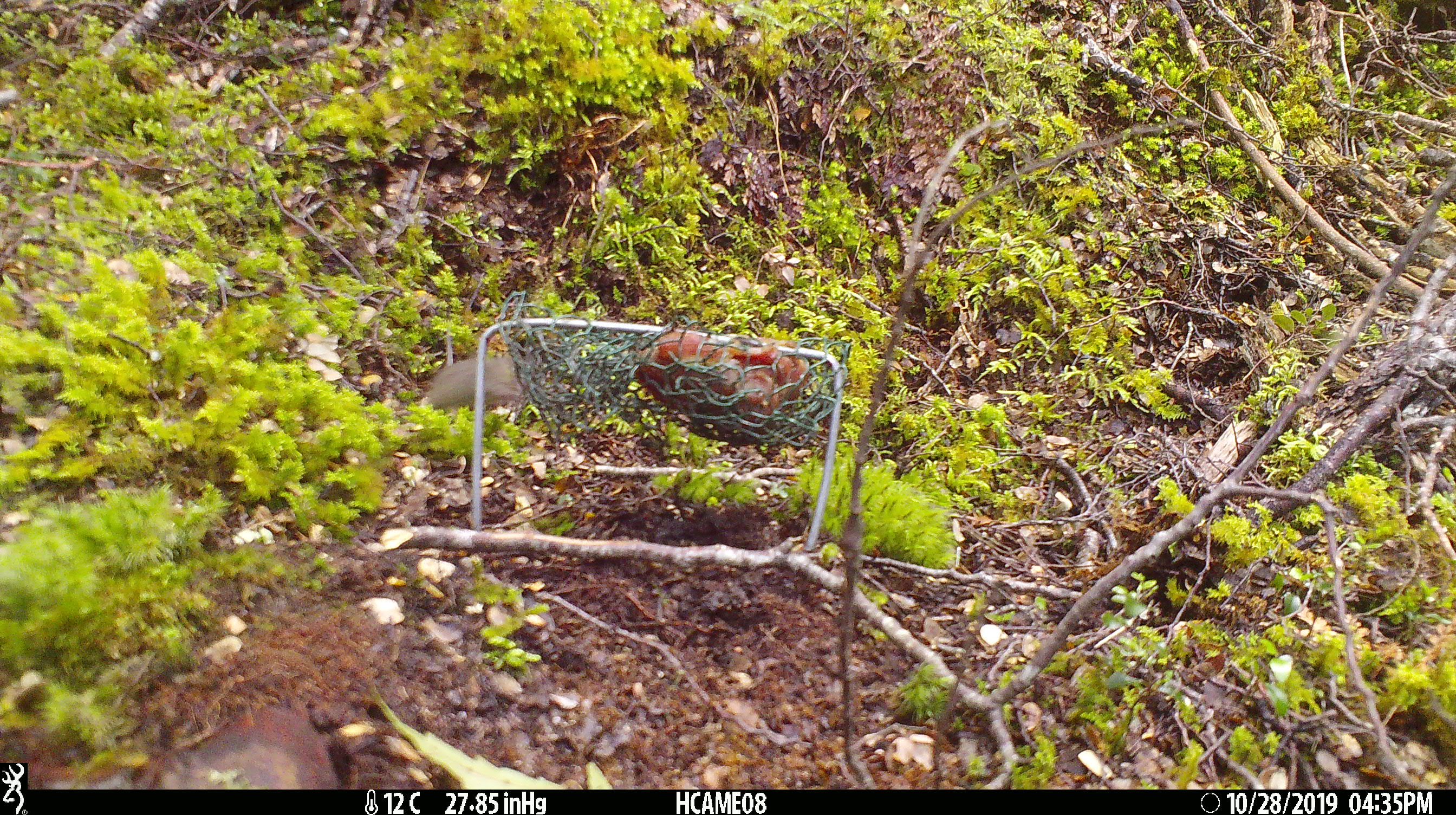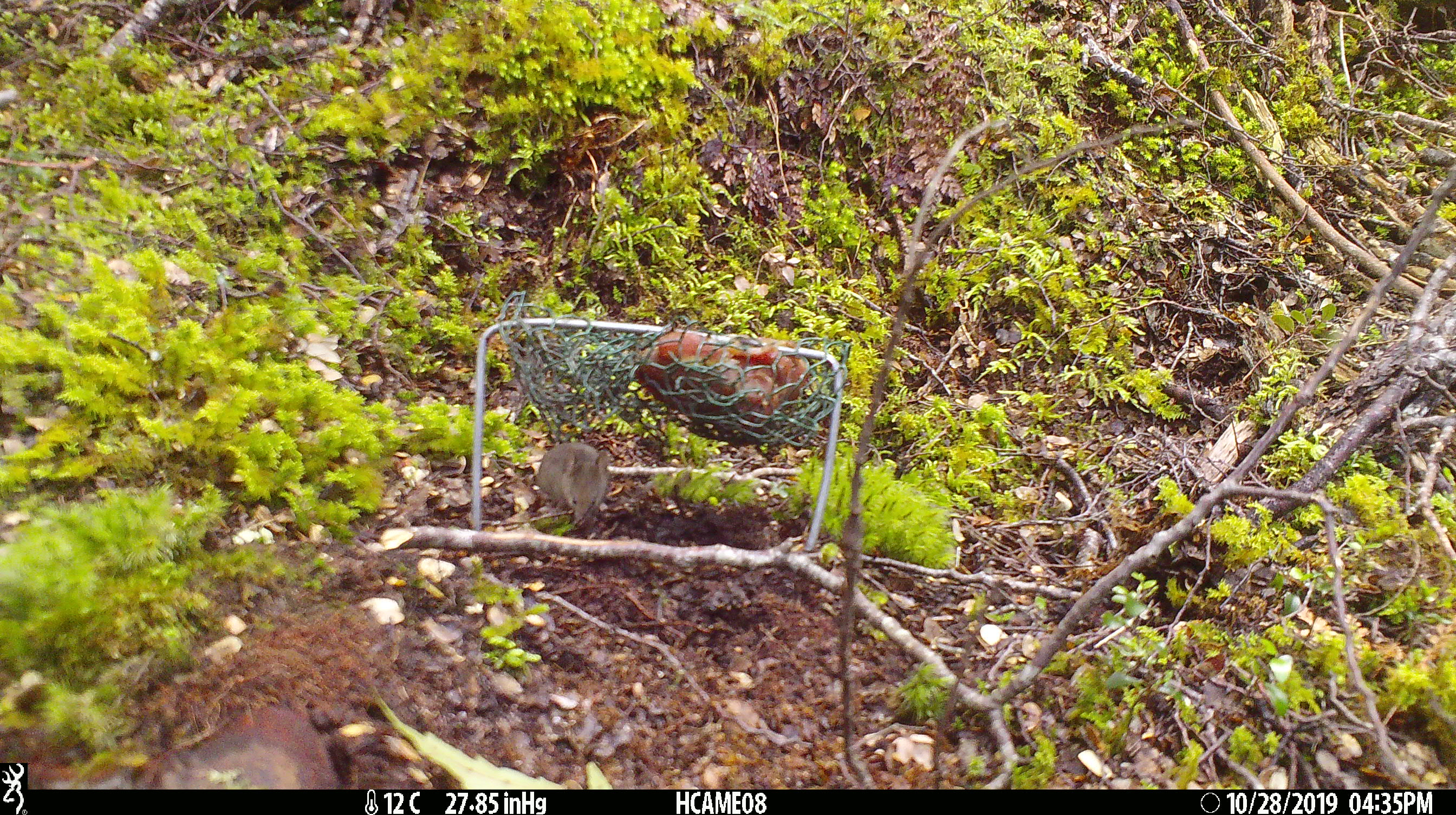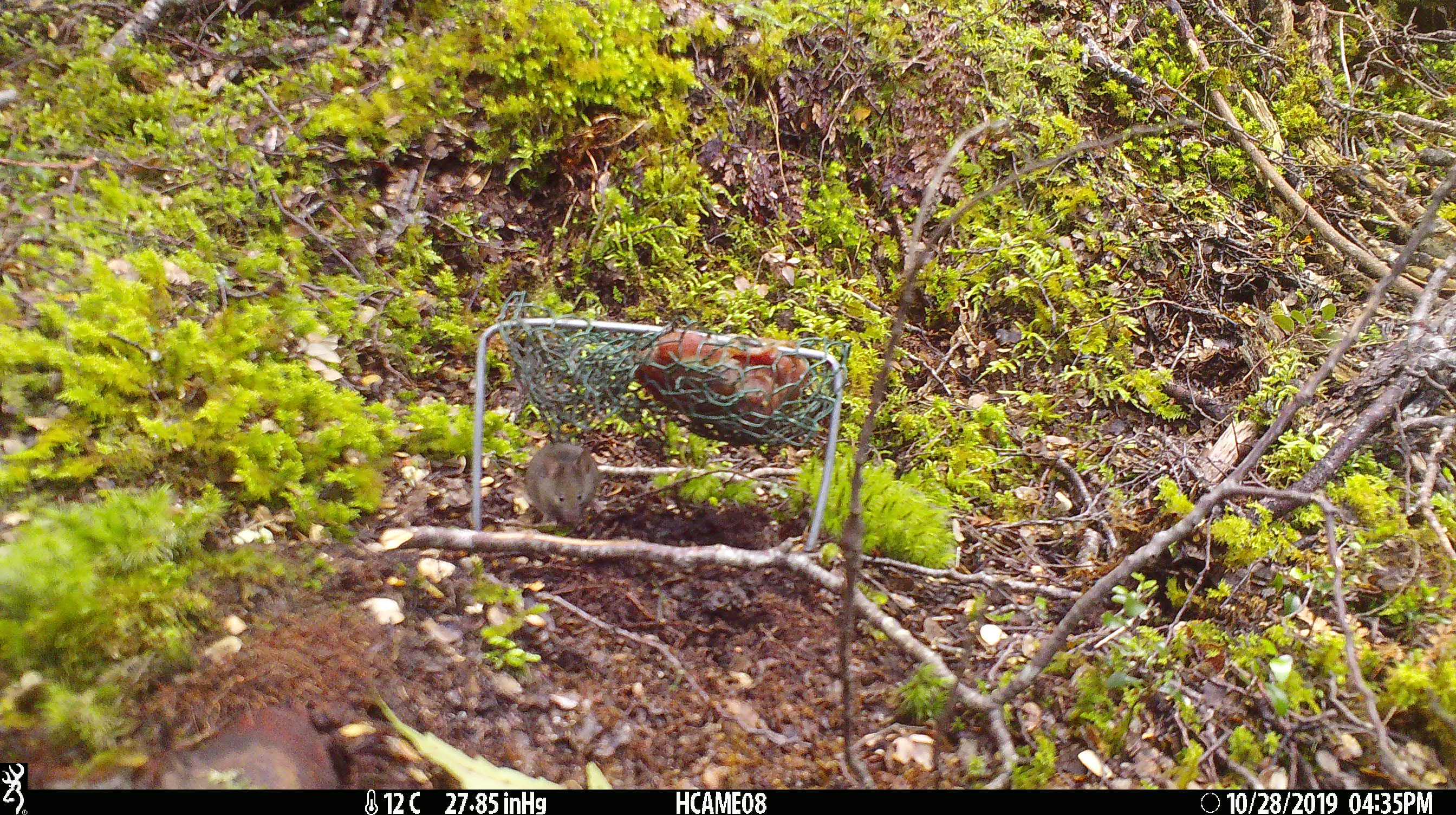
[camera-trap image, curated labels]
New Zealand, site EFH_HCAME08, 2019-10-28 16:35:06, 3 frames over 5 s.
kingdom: Animalia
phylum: Chordata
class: Mammalia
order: Rodentia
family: Muridae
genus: Mus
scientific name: Mus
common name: mouse